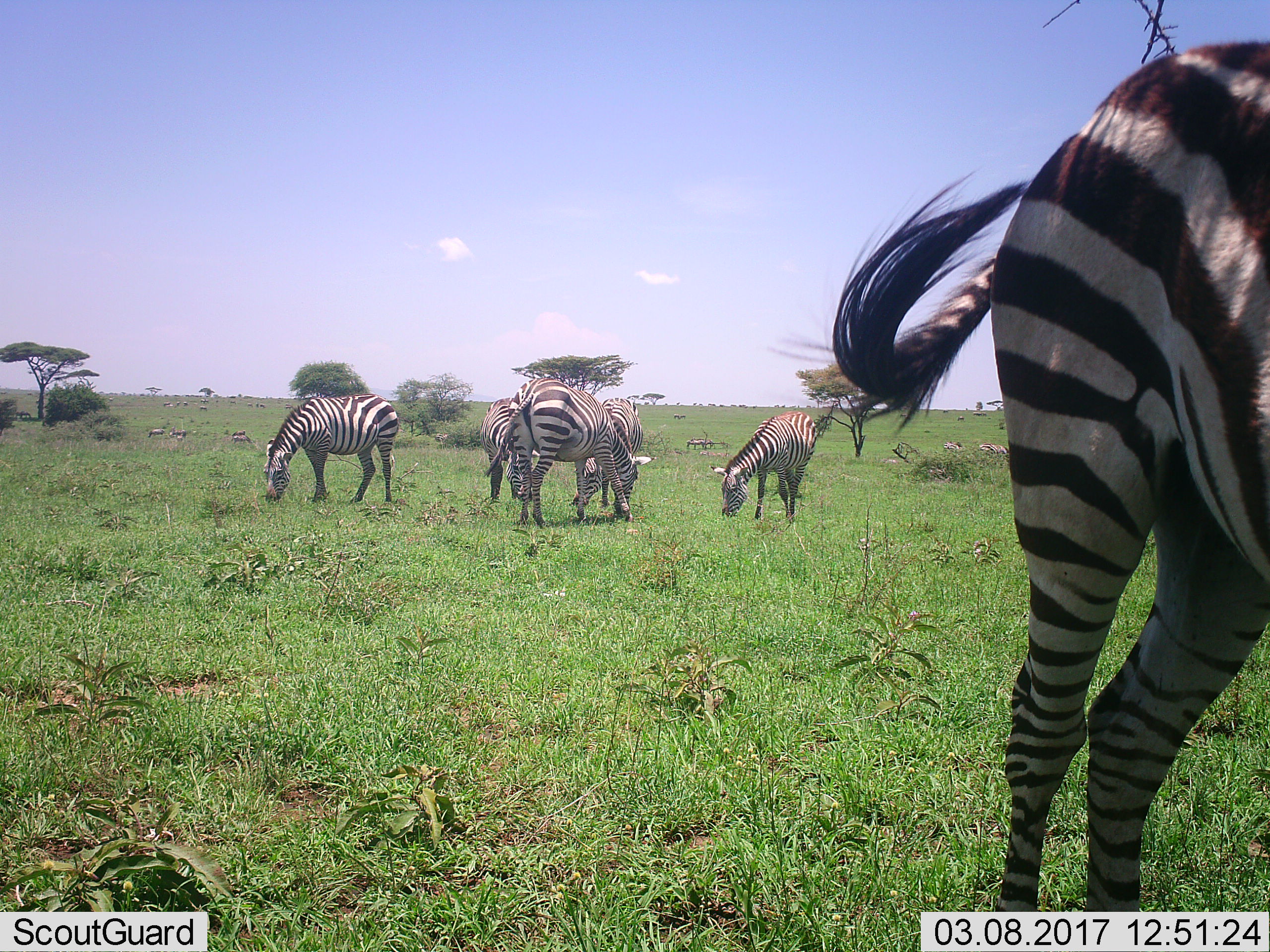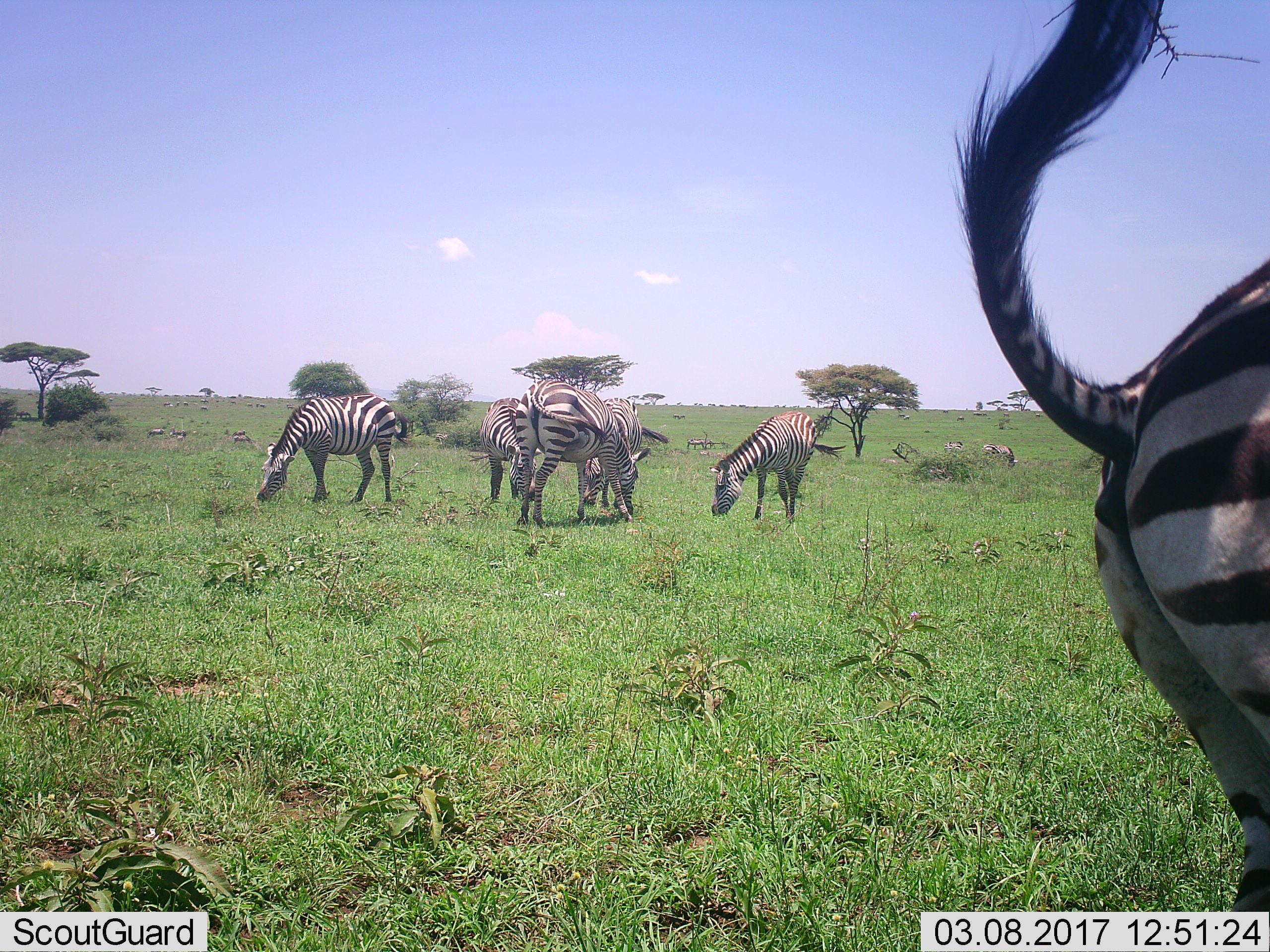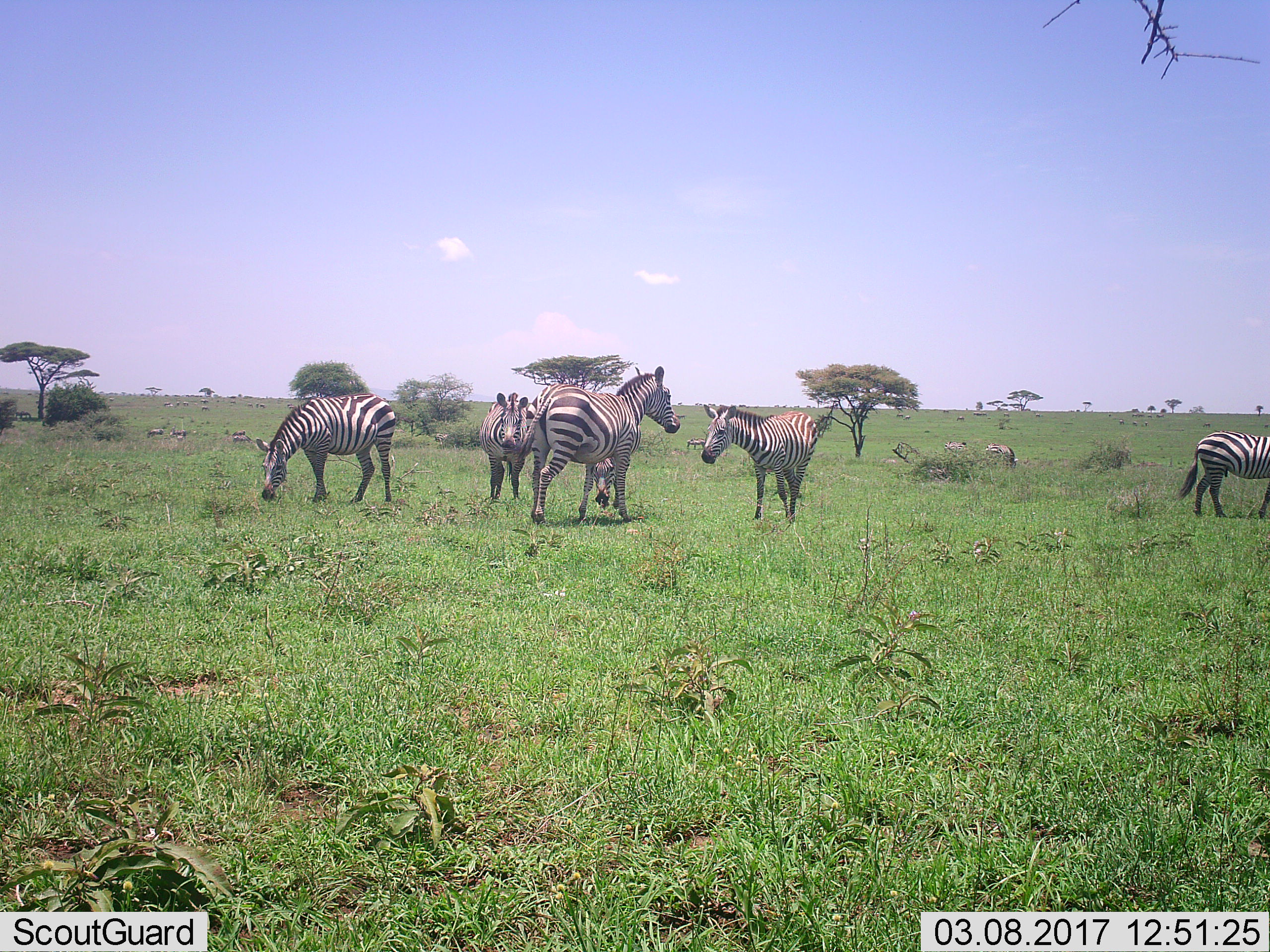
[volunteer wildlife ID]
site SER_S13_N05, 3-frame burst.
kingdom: Animalia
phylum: Chordata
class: Mammalia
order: Perissodactyla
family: Equidae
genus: Equus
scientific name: Equus quagga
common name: plains zebra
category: zebraplains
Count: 11-50.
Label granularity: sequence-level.